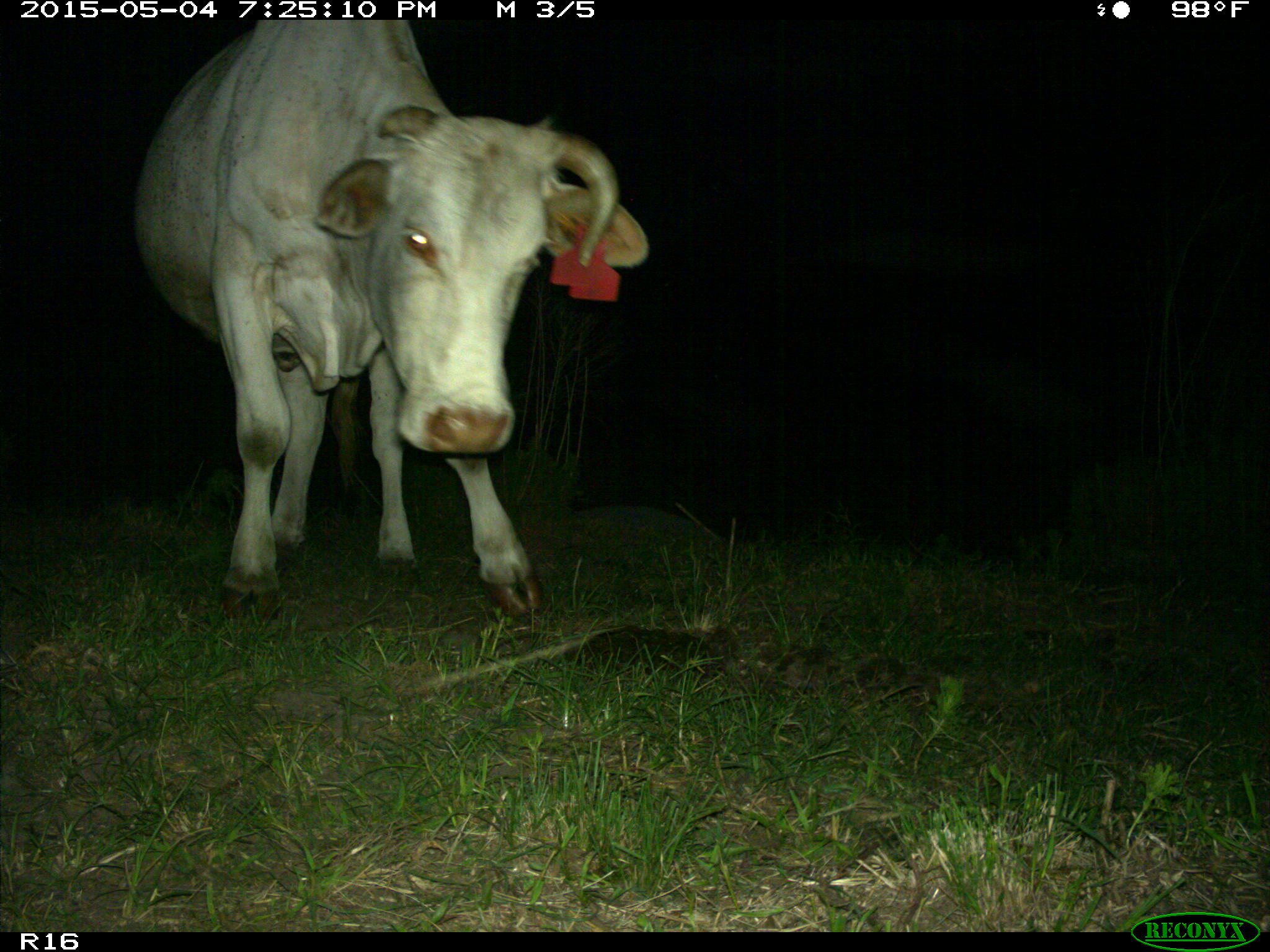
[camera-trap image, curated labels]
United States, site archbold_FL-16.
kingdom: Animalia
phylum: Chordata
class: Mammalia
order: Artiodactyla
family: Bovidae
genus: Bos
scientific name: Bos taurus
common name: domestic cow